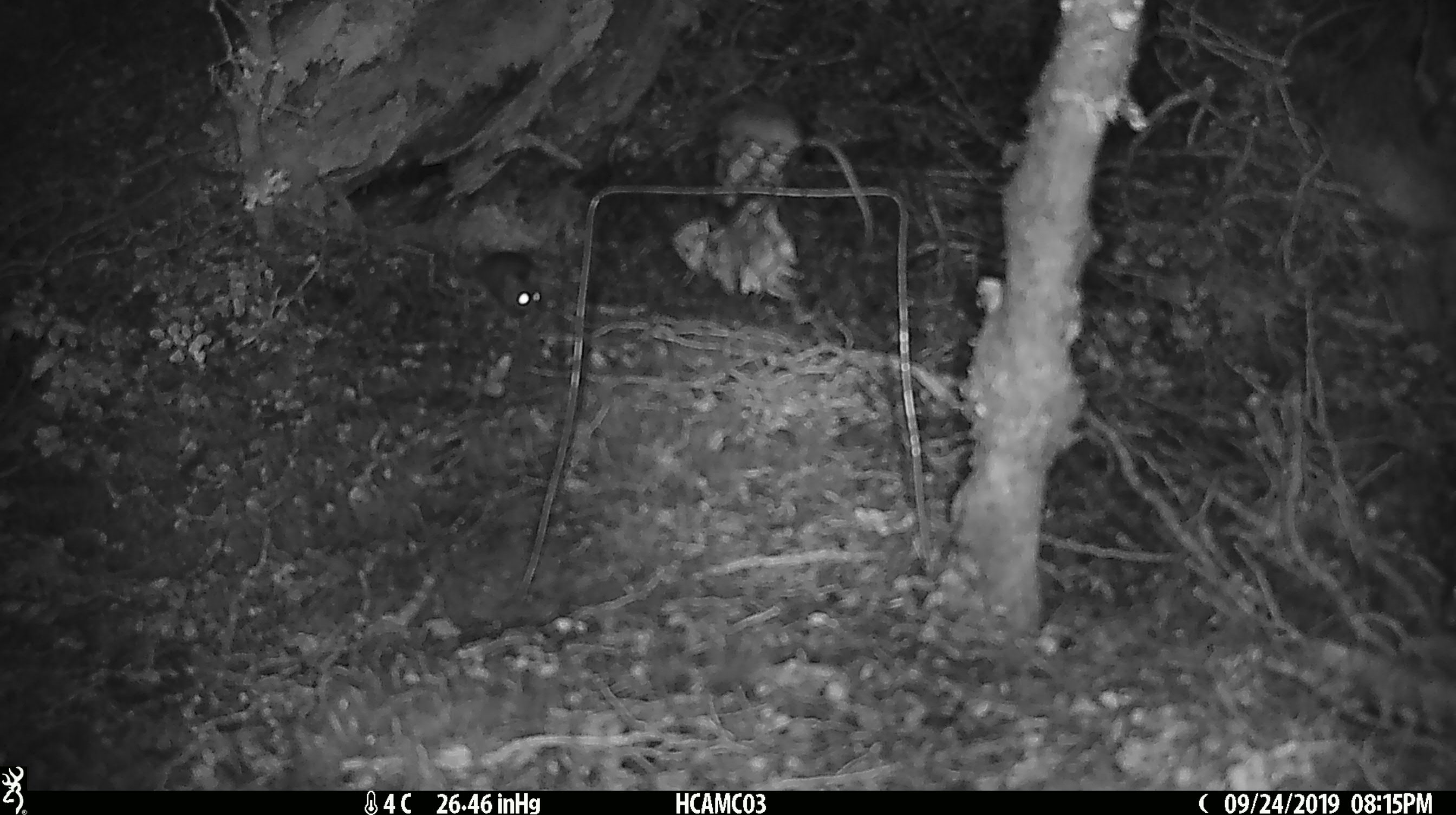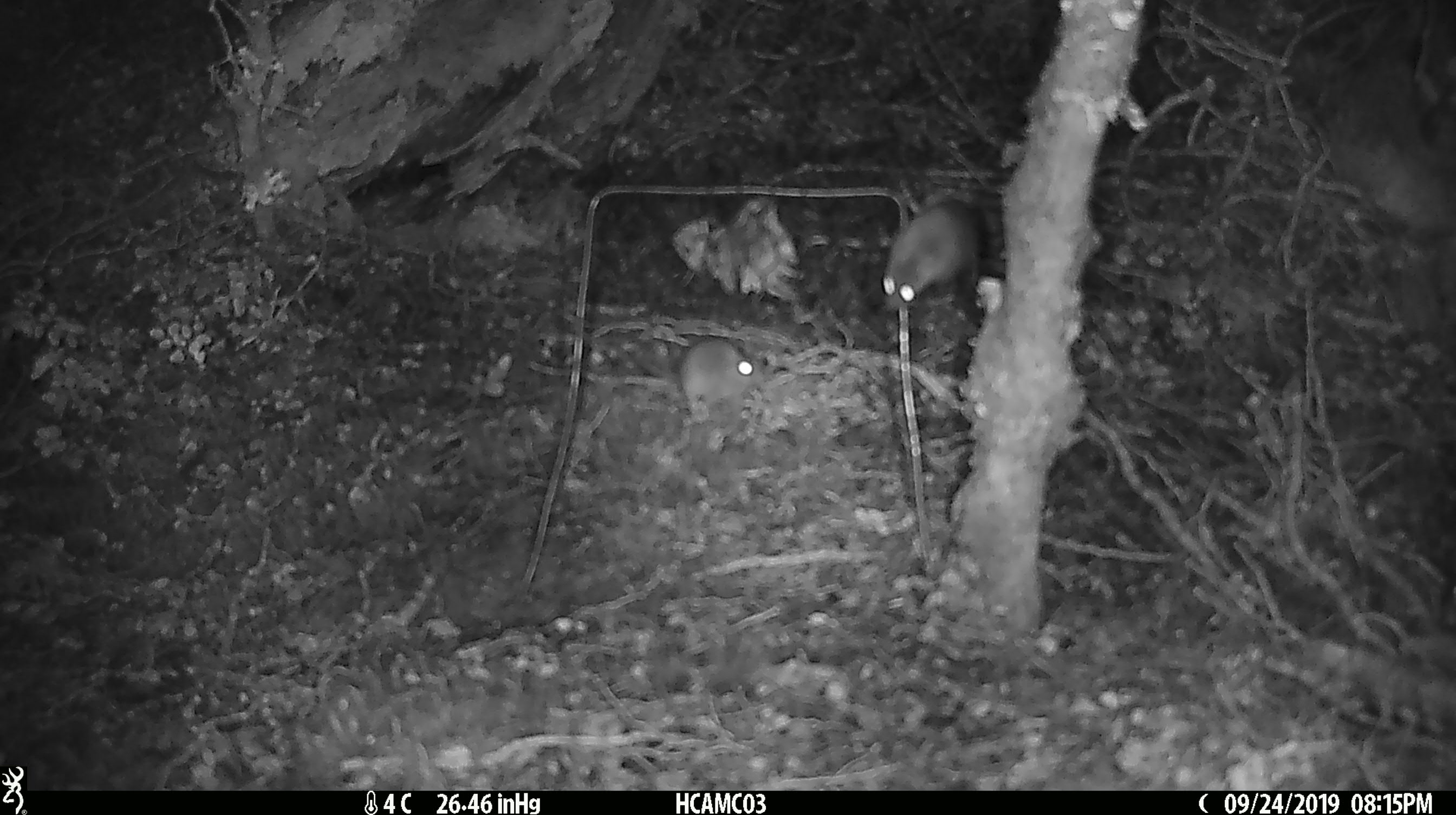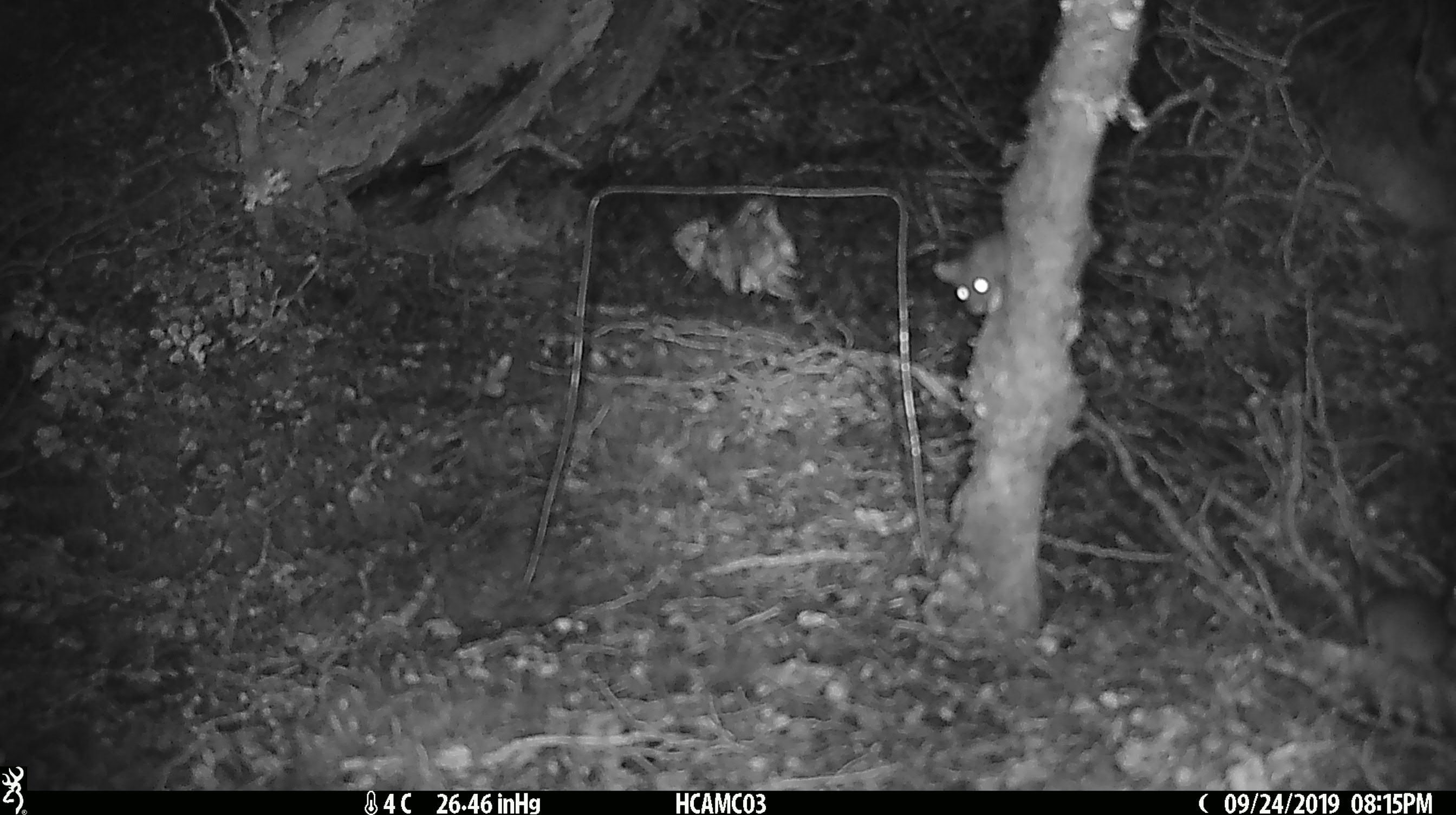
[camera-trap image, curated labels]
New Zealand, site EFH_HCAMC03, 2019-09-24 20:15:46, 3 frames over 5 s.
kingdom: Animalia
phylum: Chordata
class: Mammalia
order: Rodentia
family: Muridae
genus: Mus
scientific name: Mus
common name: mouse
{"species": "mouse (Mus)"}